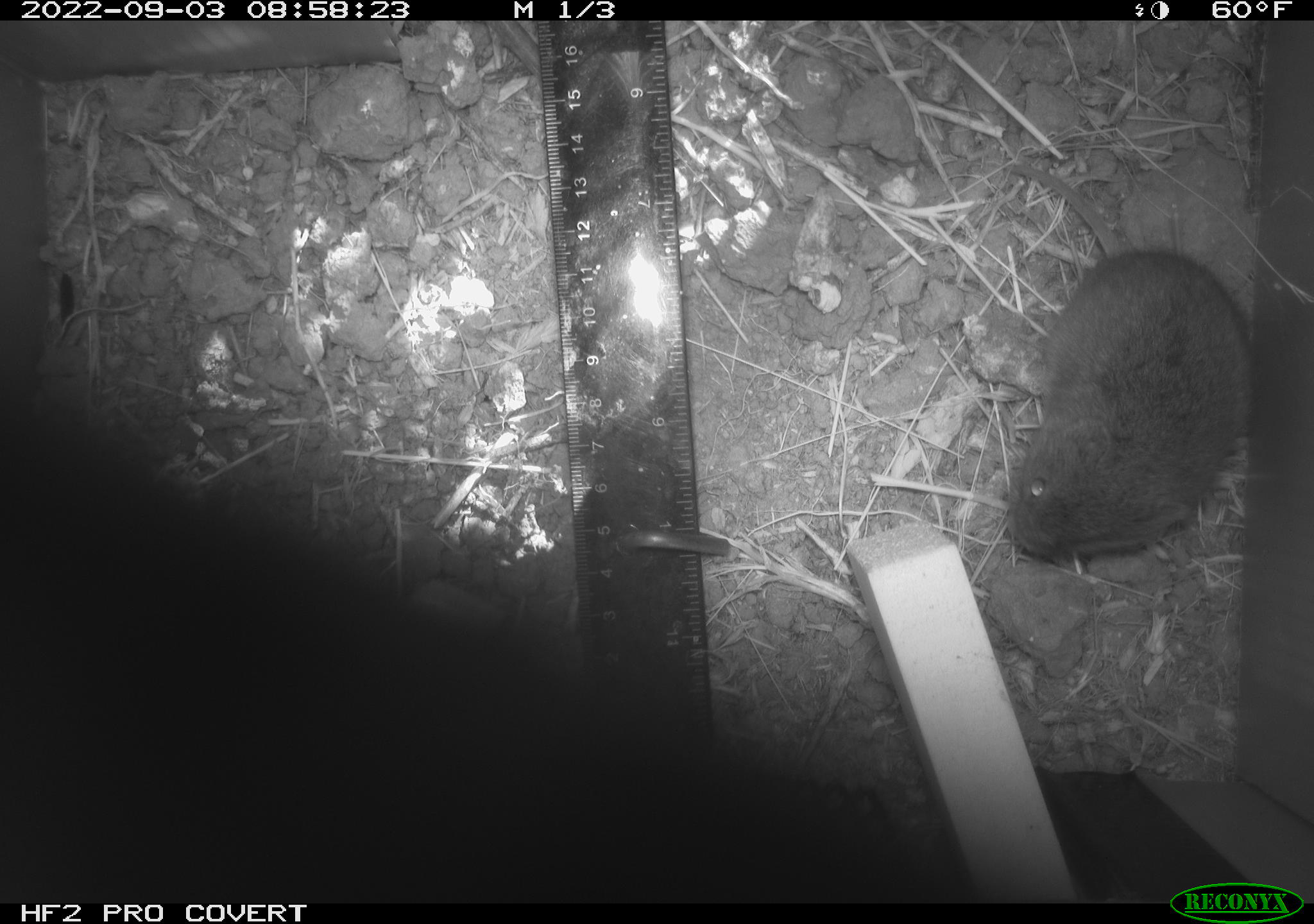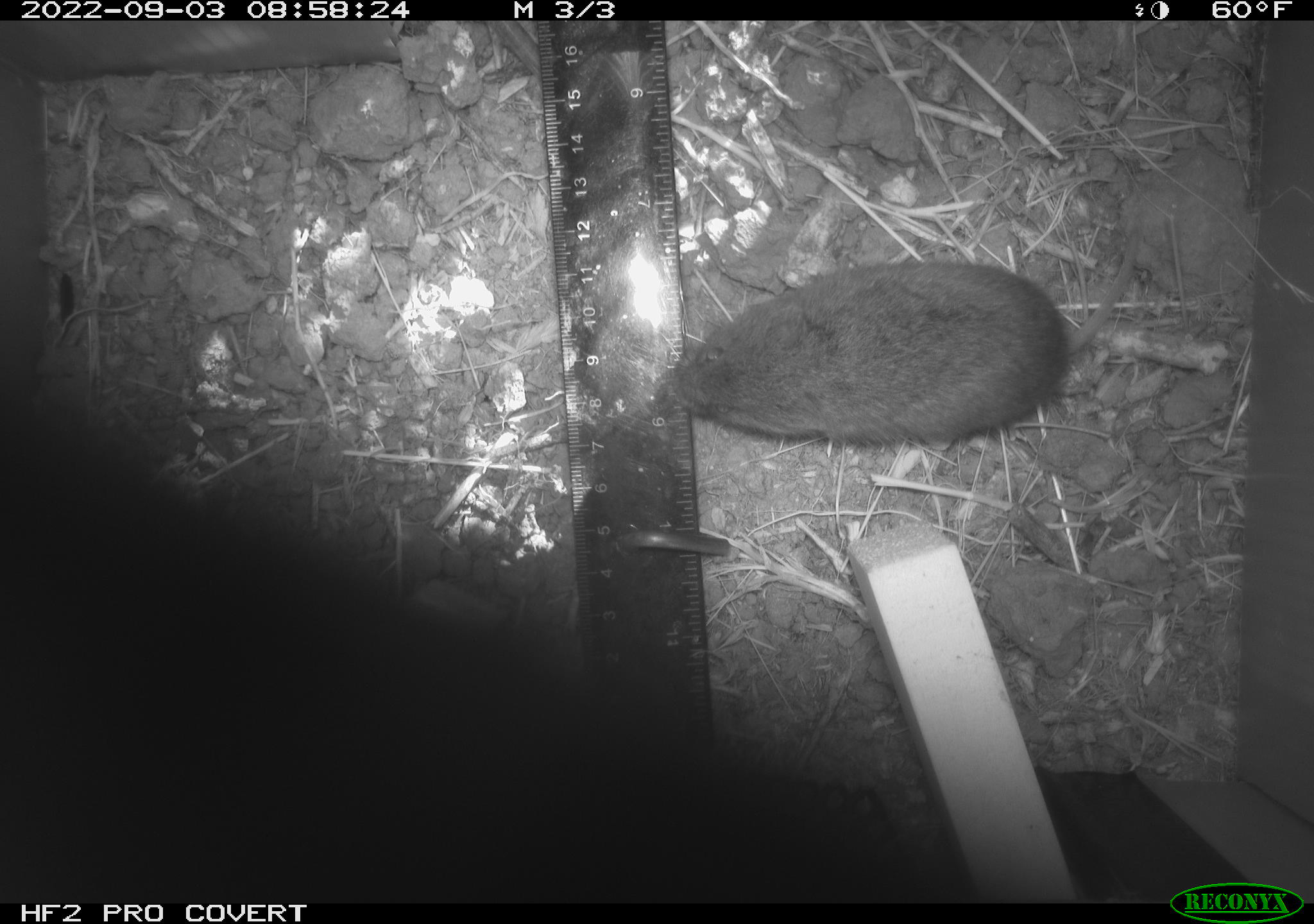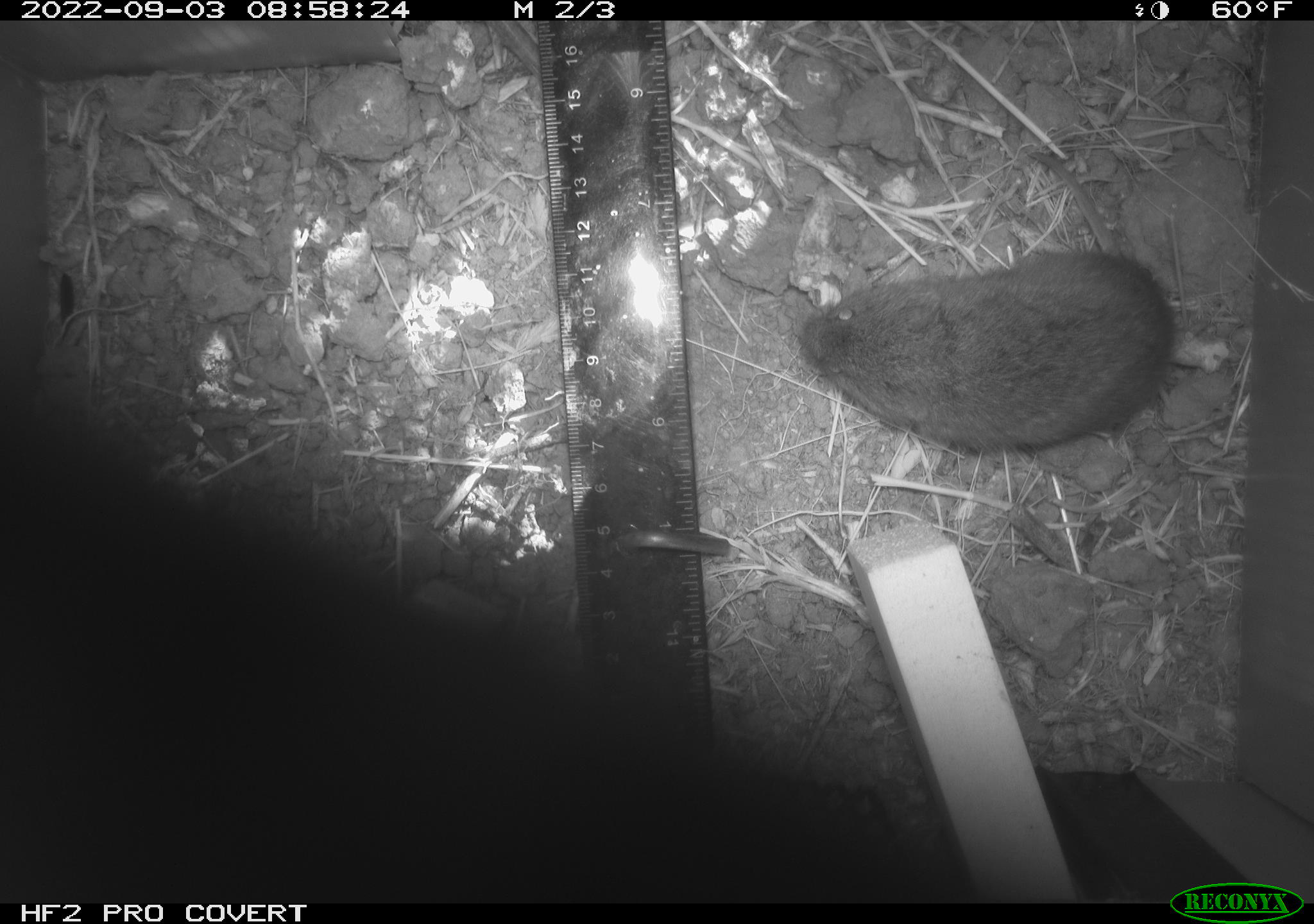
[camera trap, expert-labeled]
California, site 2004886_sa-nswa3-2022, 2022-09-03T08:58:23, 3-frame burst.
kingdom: Animalia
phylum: Chordata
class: Mammalia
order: Rodentia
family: Cricetidae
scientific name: Cricetidae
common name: hamsters, voles, lemmings, and allies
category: cricetidae family